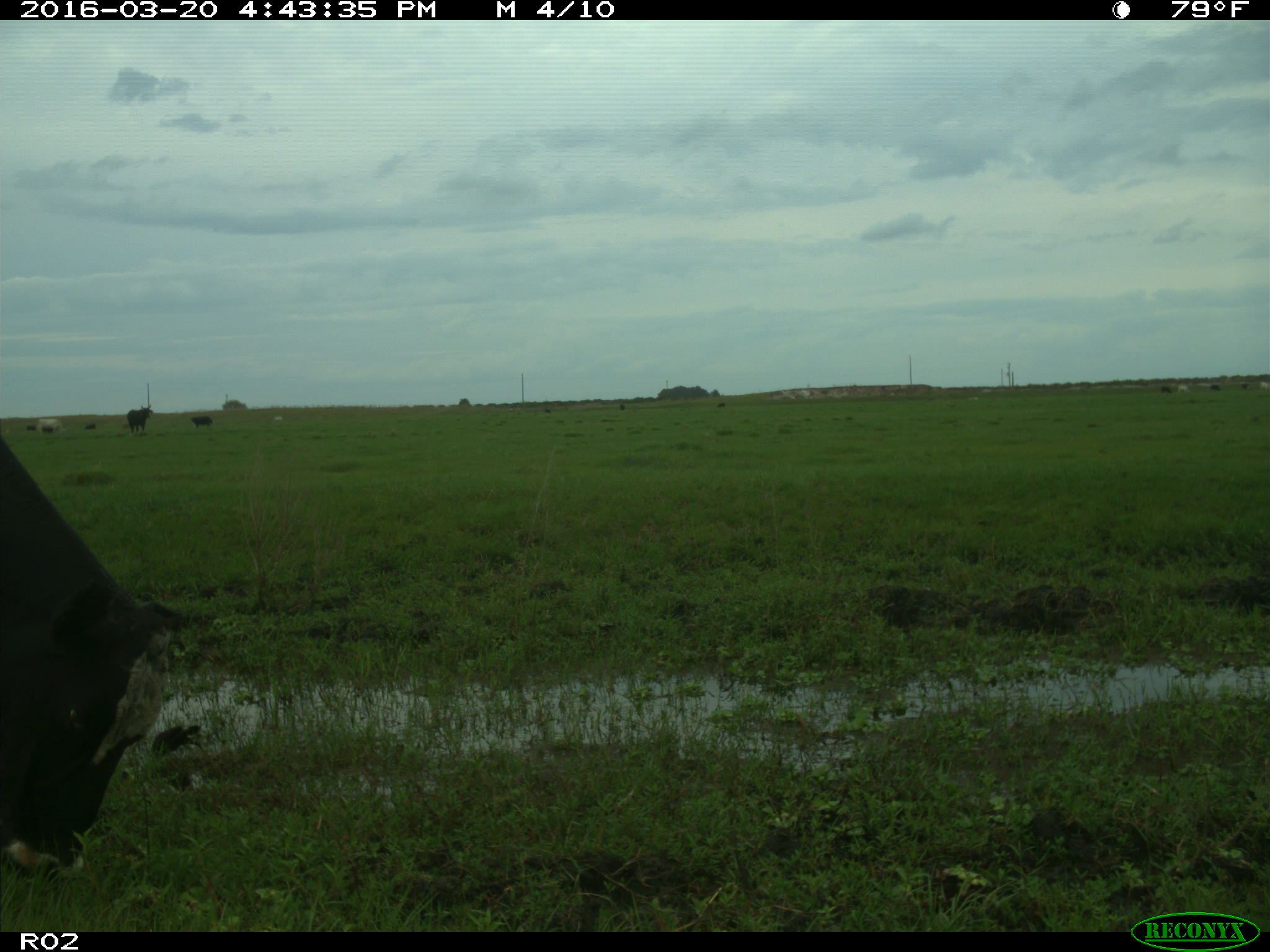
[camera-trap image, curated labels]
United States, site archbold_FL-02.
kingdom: Animalia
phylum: Chordata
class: Mammalia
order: Artiodactyla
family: Bovidae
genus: Bos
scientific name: Bos taurus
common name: domestic cow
Bos taurus (domestic cow).